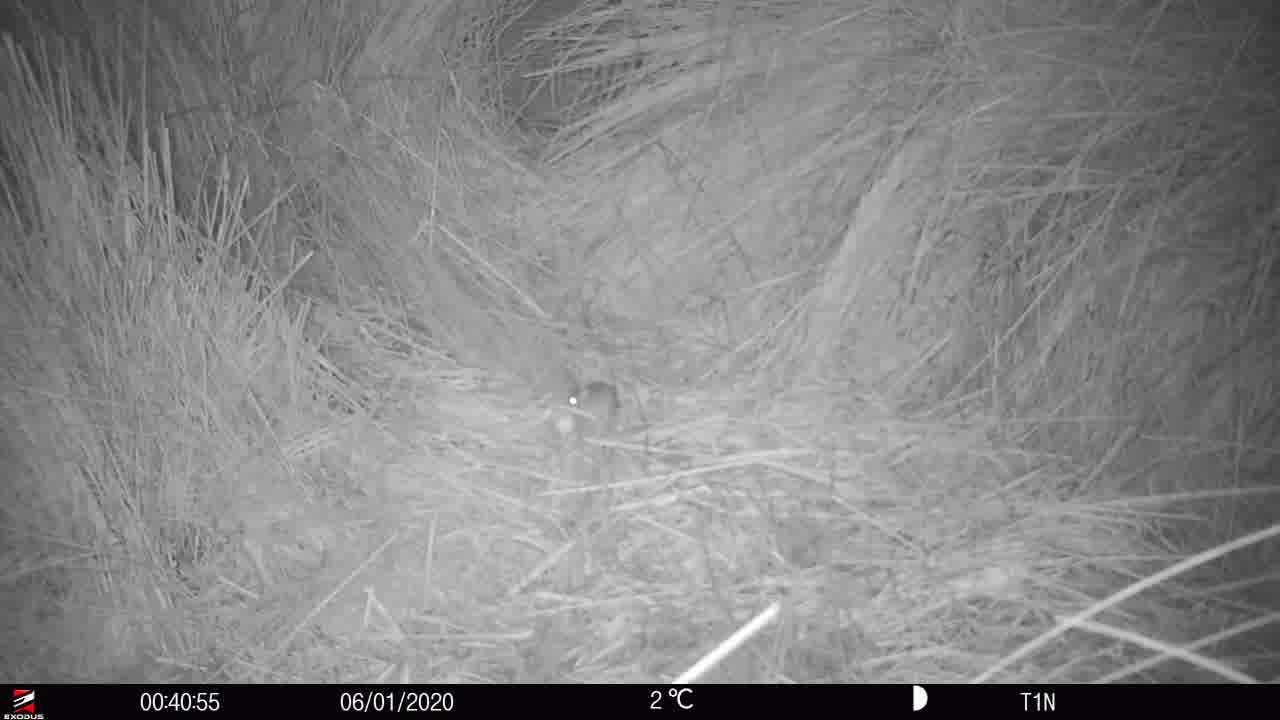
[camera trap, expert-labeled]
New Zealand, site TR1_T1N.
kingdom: Animalia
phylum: Chordata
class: Mammalia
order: Rodentia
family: Muridae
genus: Mus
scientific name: Mus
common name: mouse